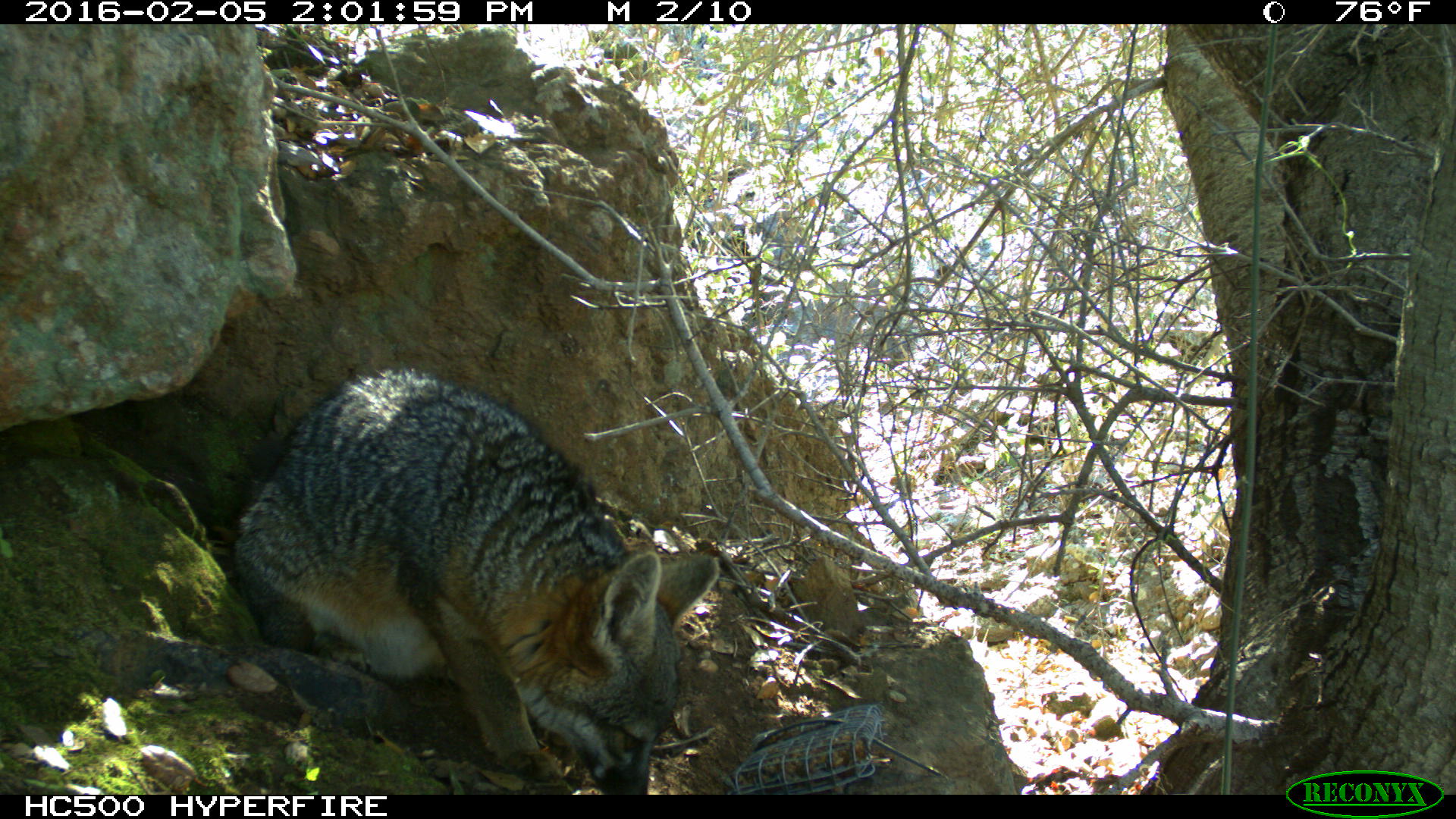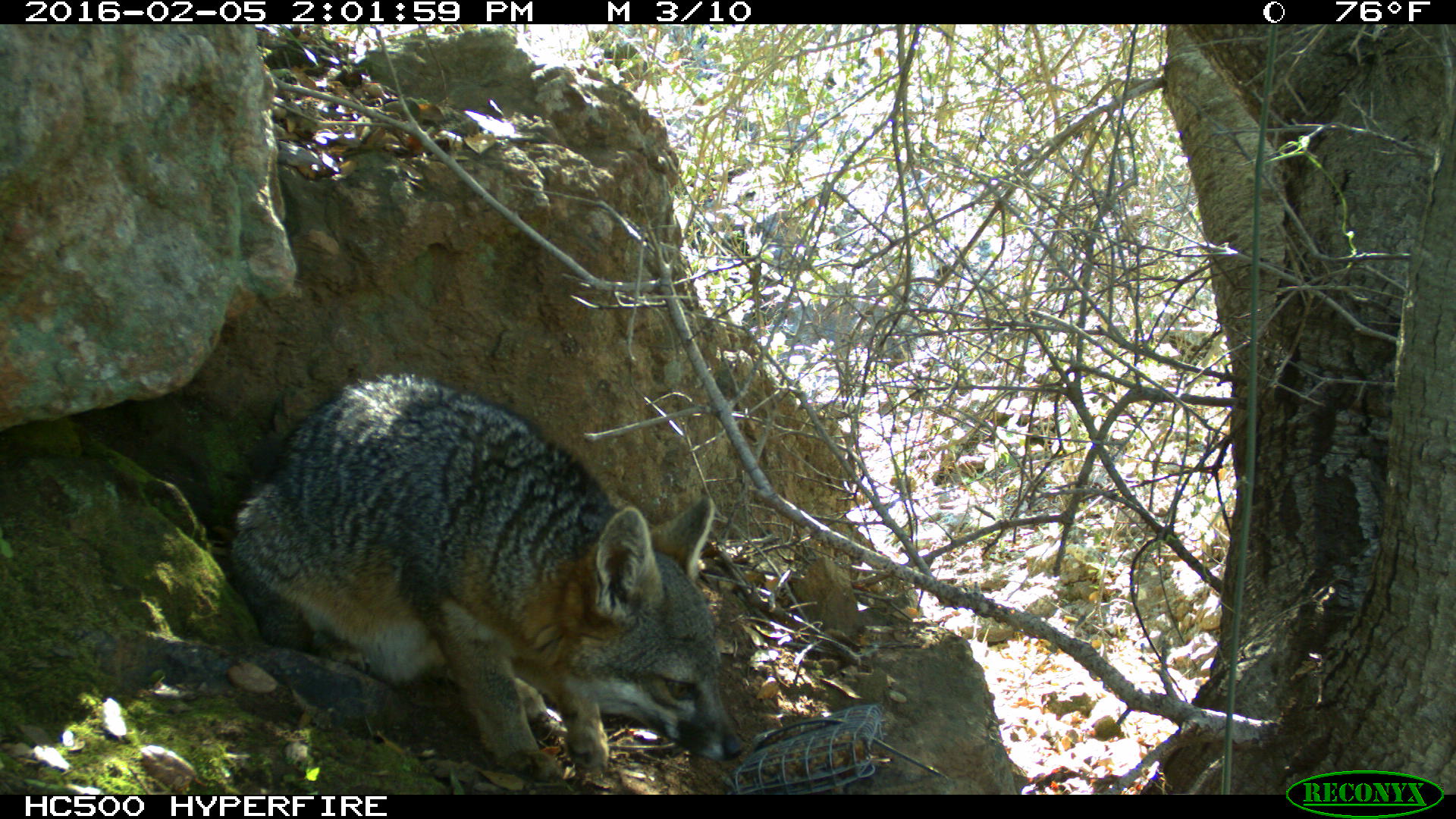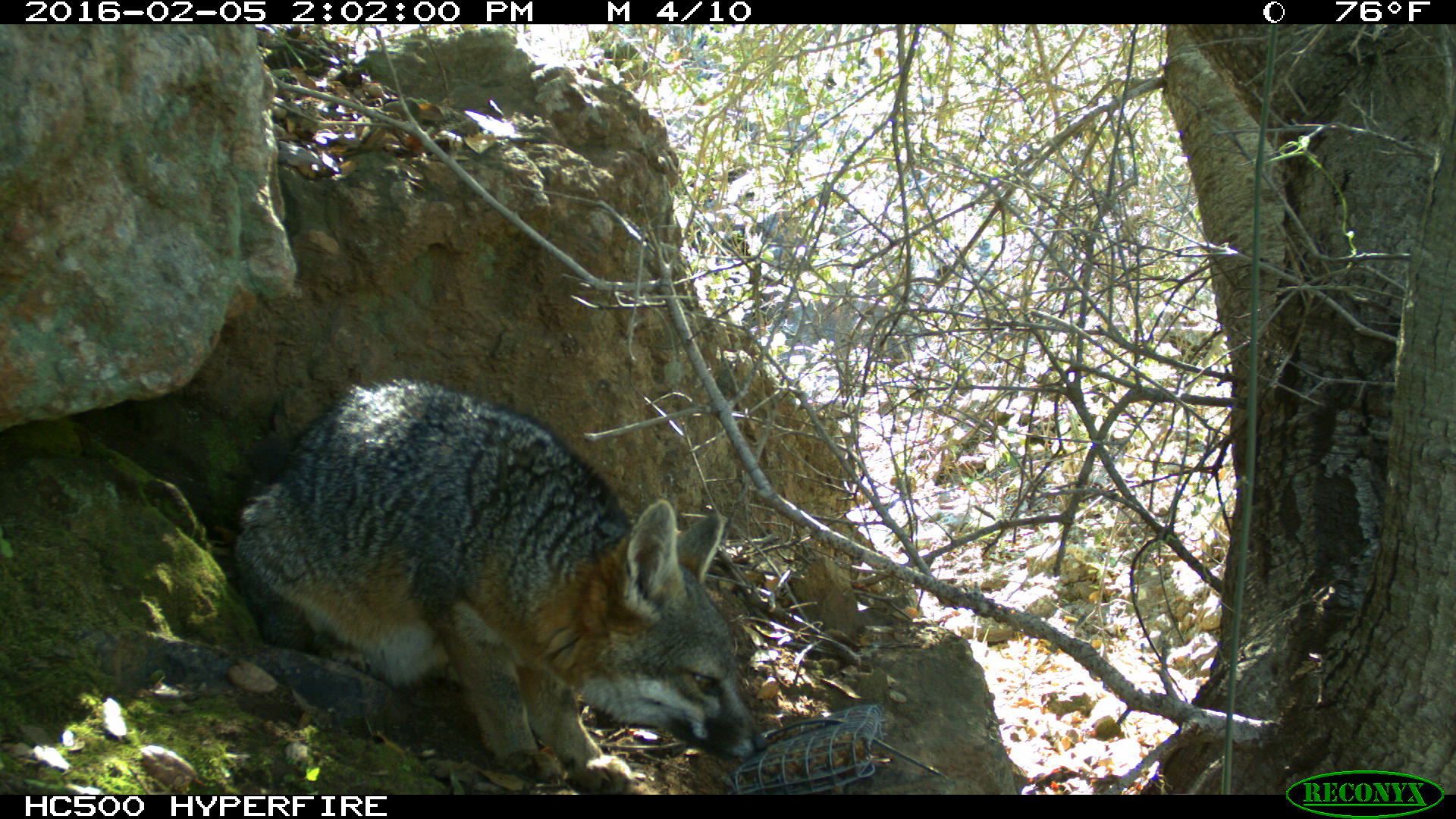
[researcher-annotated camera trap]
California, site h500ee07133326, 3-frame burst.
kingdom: Animalia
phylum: Chordata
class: Mammalia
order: Carnivora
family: Canidae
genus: Urocyon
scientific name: Urocyon littoralis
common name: island fox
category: fox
Fox (island fox) (Urocyon littoralis).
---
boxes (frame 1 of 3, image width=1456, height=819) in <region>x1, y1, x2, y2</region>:
fox: <region>227, 367, 717, 795</region>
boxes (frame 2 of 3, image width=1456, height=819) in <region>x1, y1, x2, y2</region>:
fox: <region>224, 369, 743, 782</region>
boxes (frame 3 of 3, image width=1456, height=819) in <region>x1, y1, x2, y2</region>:
fox: <region>234, 379, 768, 795</region>